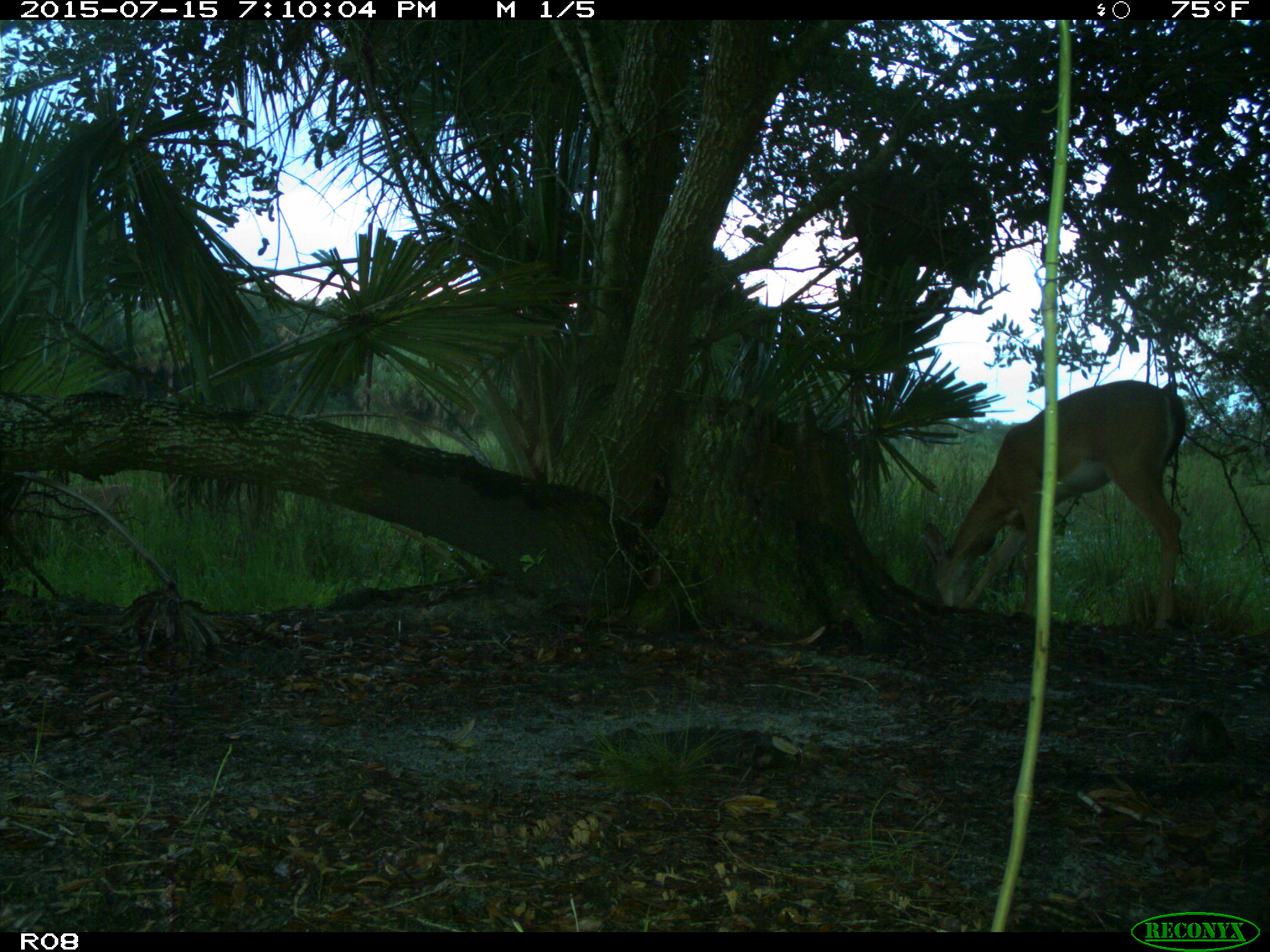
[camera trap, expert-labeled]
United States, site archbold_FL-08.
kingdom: Animalia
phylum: Chordata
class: Mammalia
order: Artiodactyla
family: Cervidae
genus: Odocoileus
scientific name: Odocoileus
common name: deer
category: unidentified deer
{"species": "unidentified deer (deer) (Odocoileus)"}